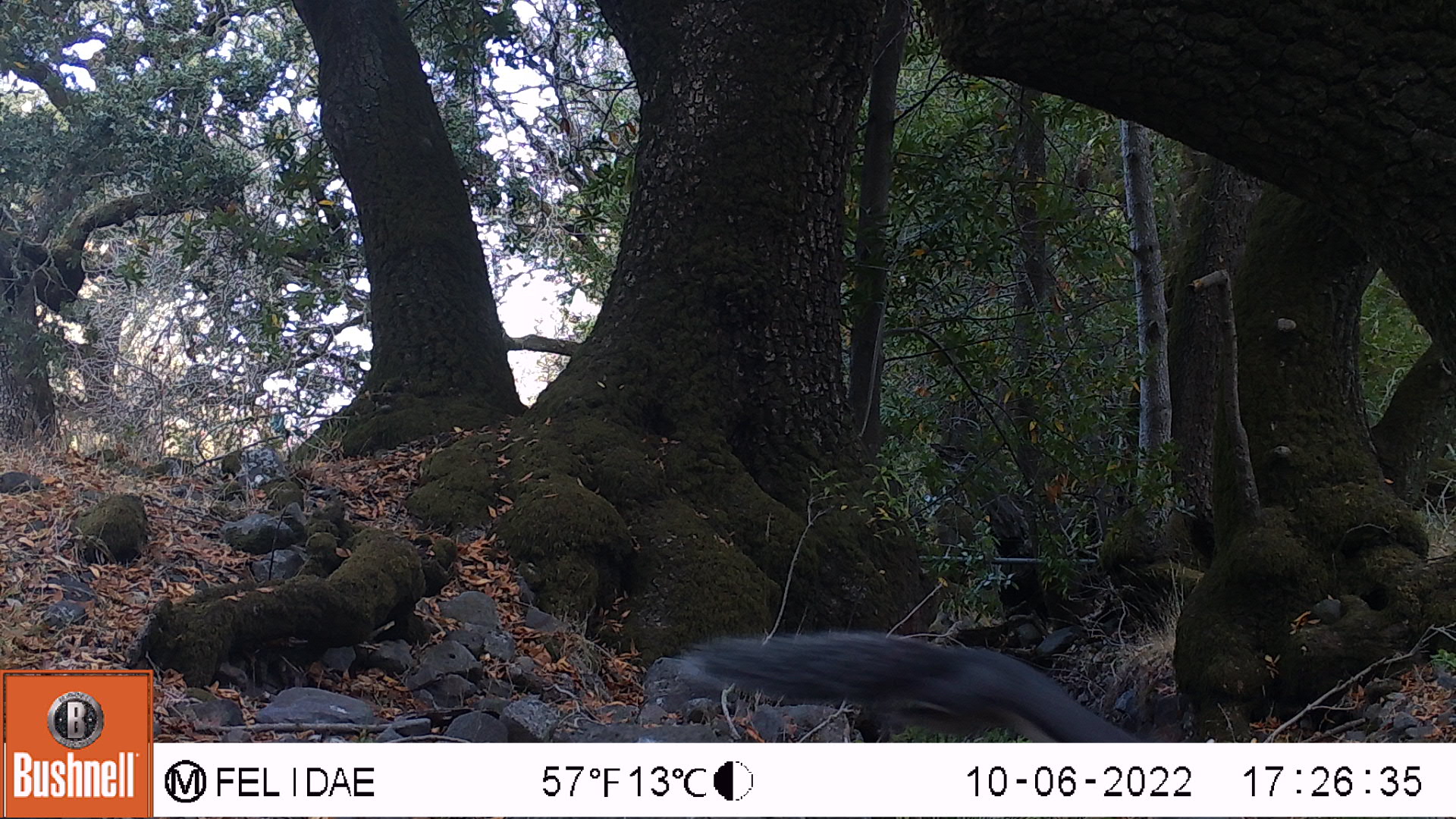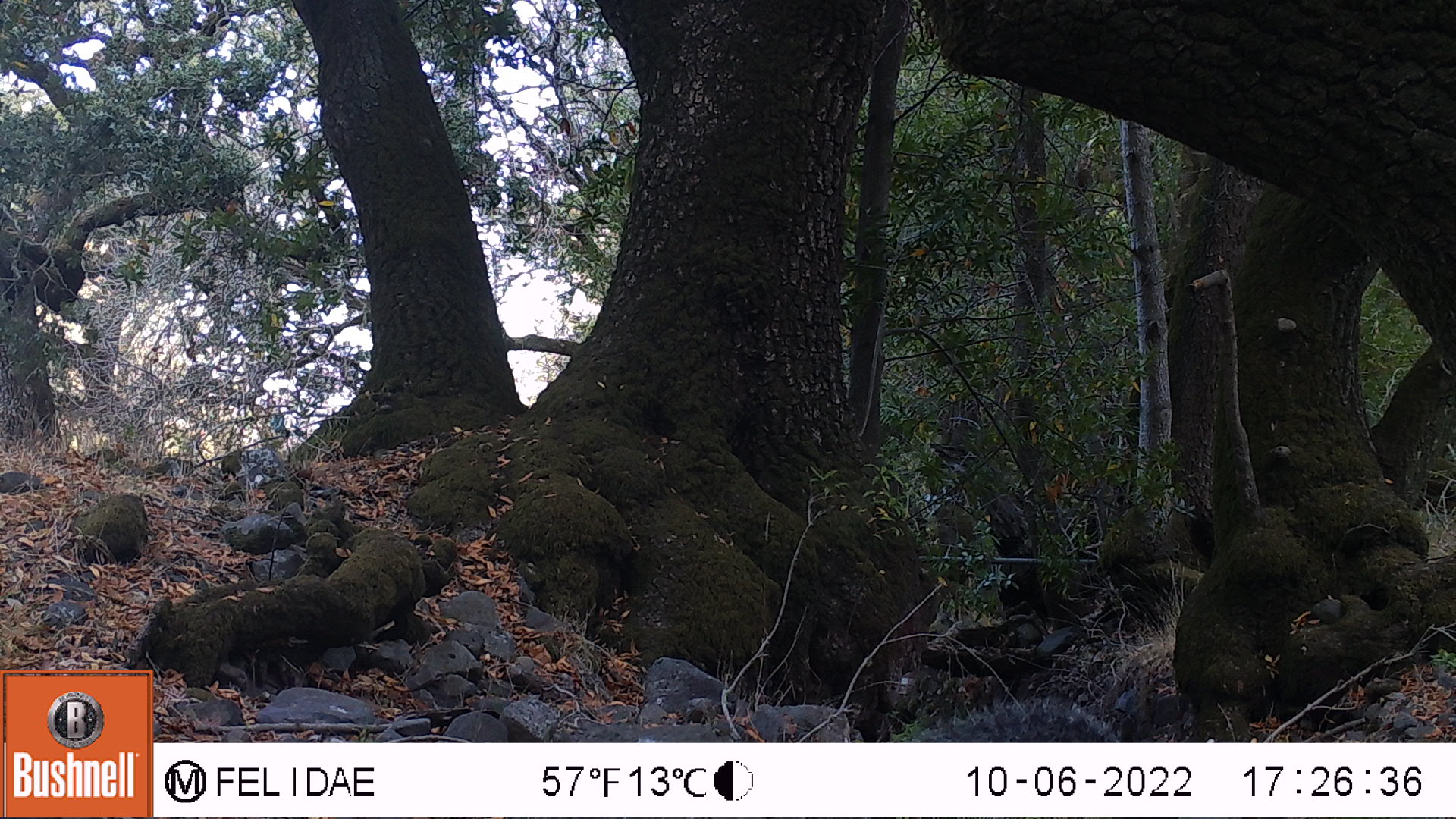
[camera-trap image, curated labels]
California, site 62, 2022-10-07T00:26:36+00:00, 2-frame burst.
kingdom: Animalia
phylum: Chordata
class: Mammalia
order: Rodentia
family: Sciuridae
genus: Sciurus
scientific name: Sciurus griseus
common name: western gray squirrel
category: western grey squirrel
Western grey squirrel (western gray squirrel) (Sciurus griseus).